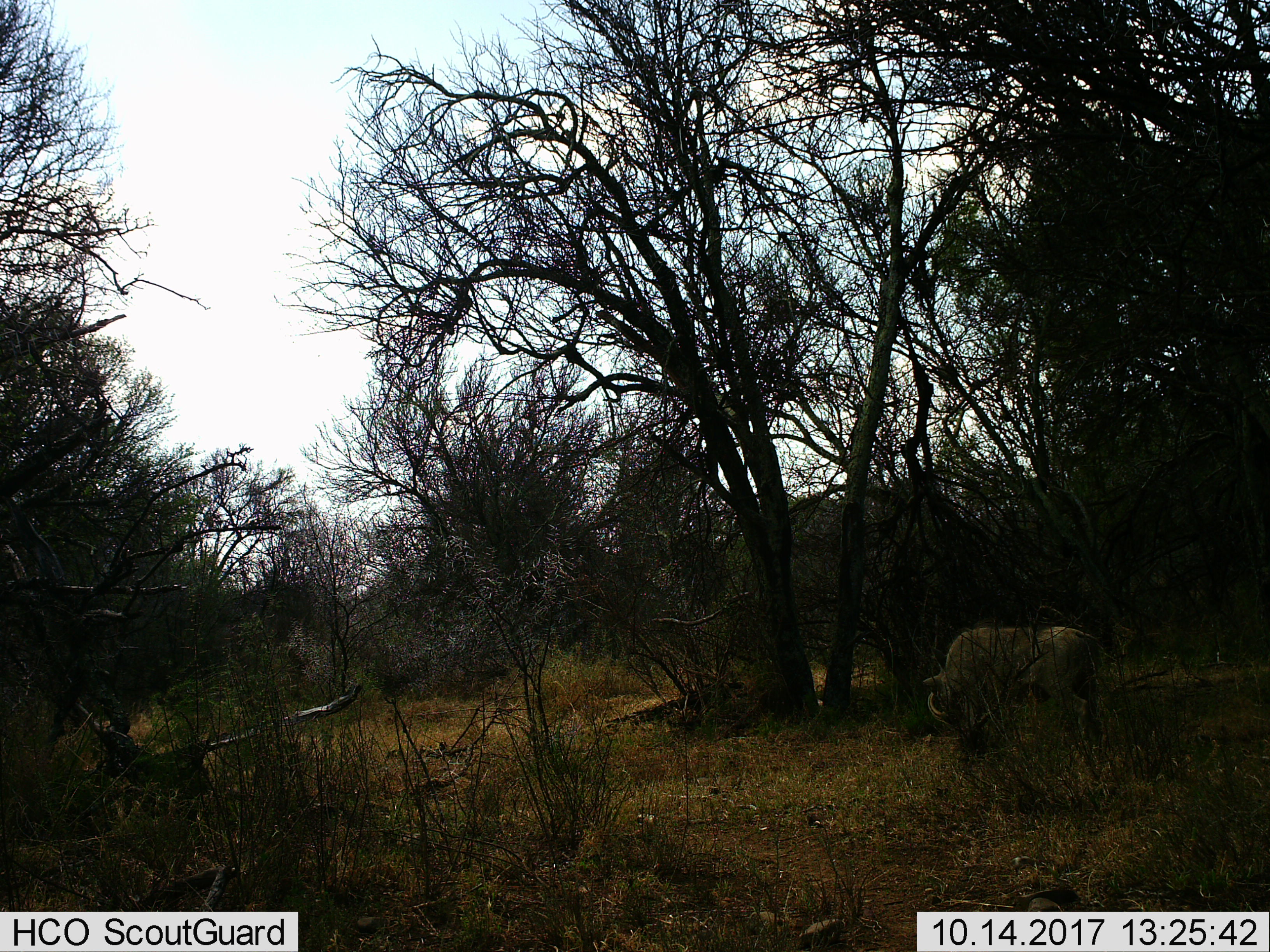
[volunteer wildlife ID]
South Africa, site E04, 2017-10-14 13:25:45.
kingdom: Animalia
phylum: Chordata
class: Mammalia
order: Artiodactyla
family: Suidae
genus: Phacochoerus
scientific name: Phacochoerus africanus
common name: warthog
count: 1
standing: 29%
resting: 0%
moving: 29%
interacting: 0%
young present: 0%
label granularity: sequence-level